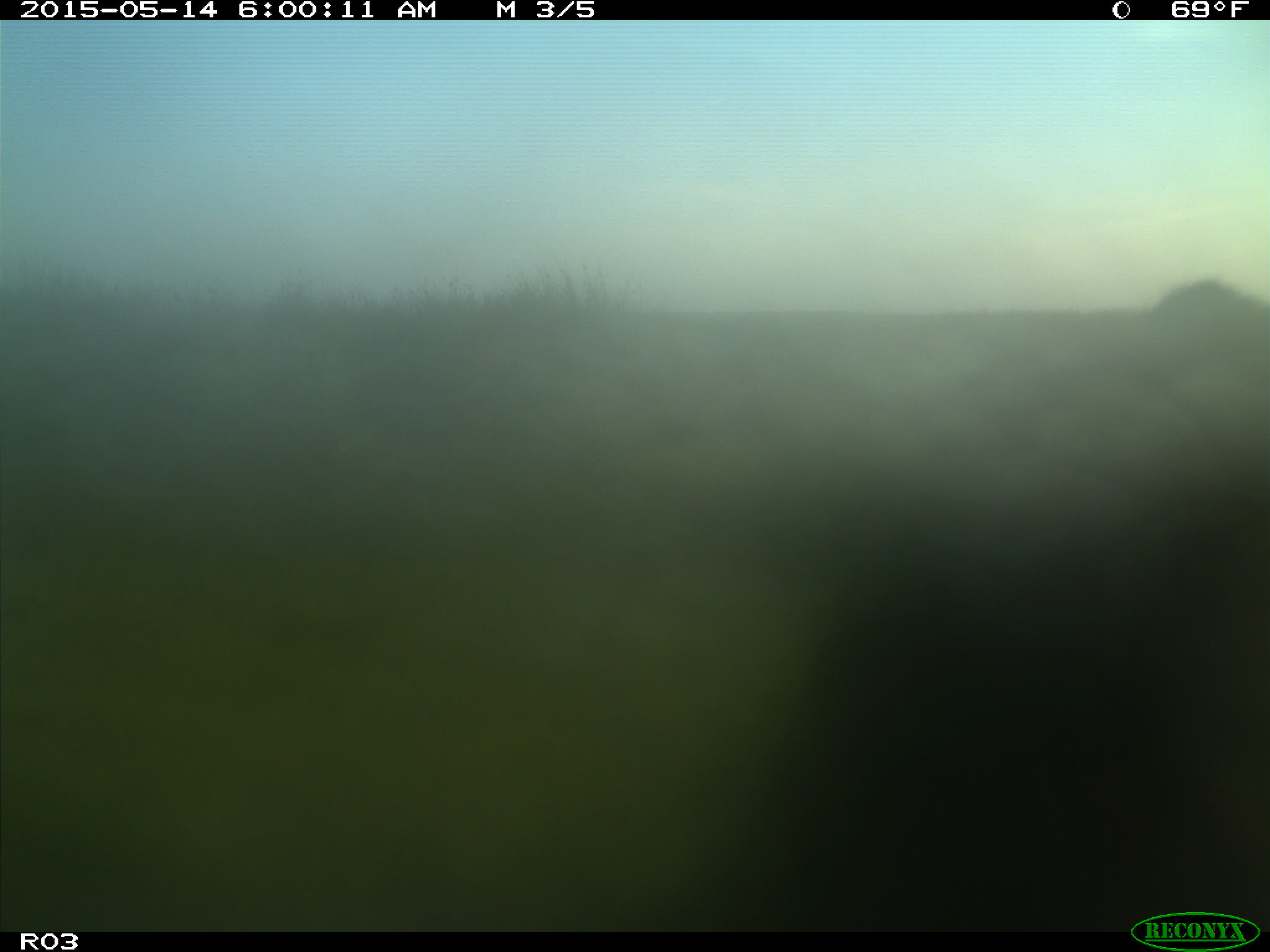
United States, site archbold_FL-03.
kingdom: Animalia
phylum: Chordata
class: Mammalia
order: Artiodactyla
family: Bovidae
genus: Bos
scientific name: Bos taurus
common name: domestic cow